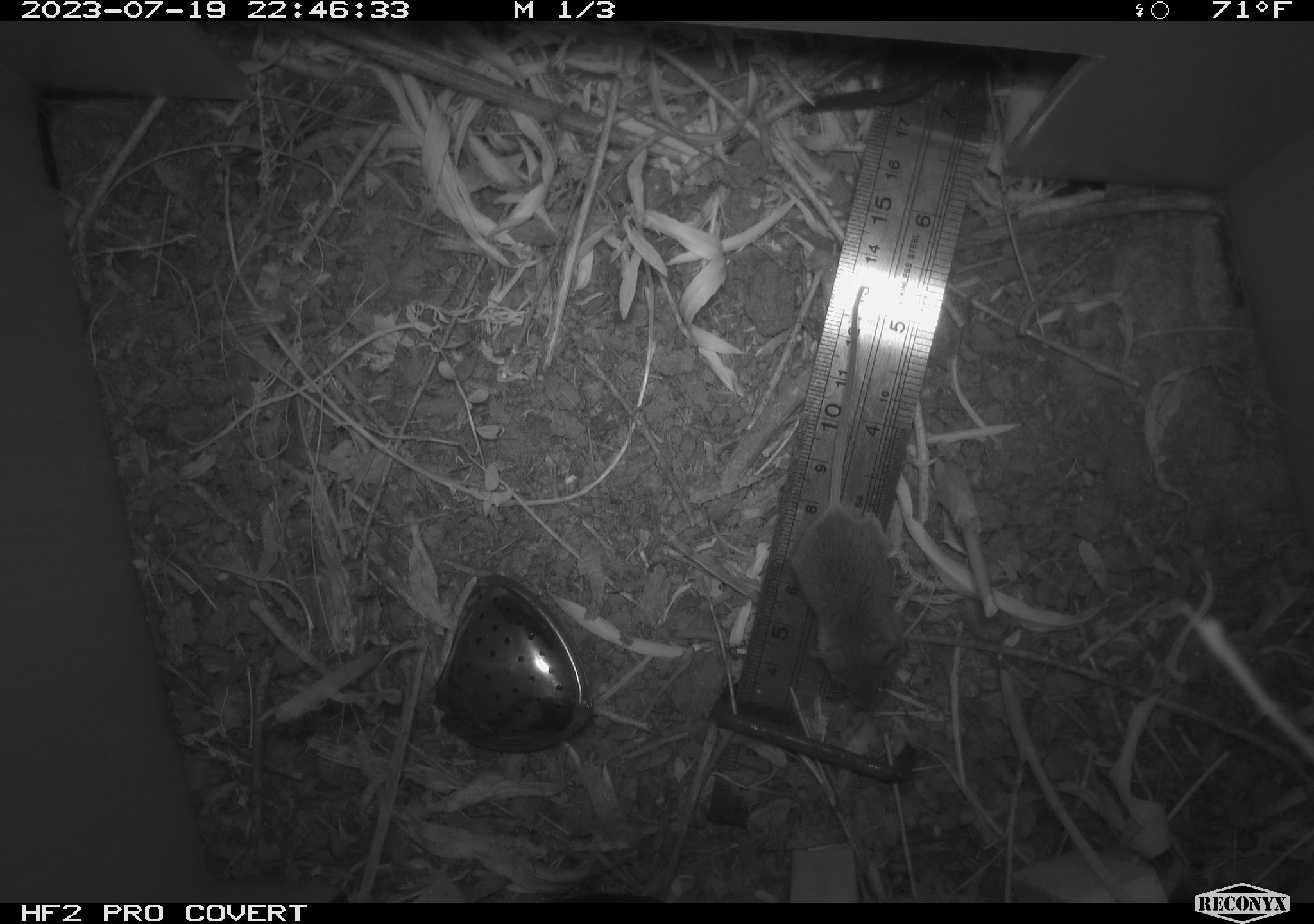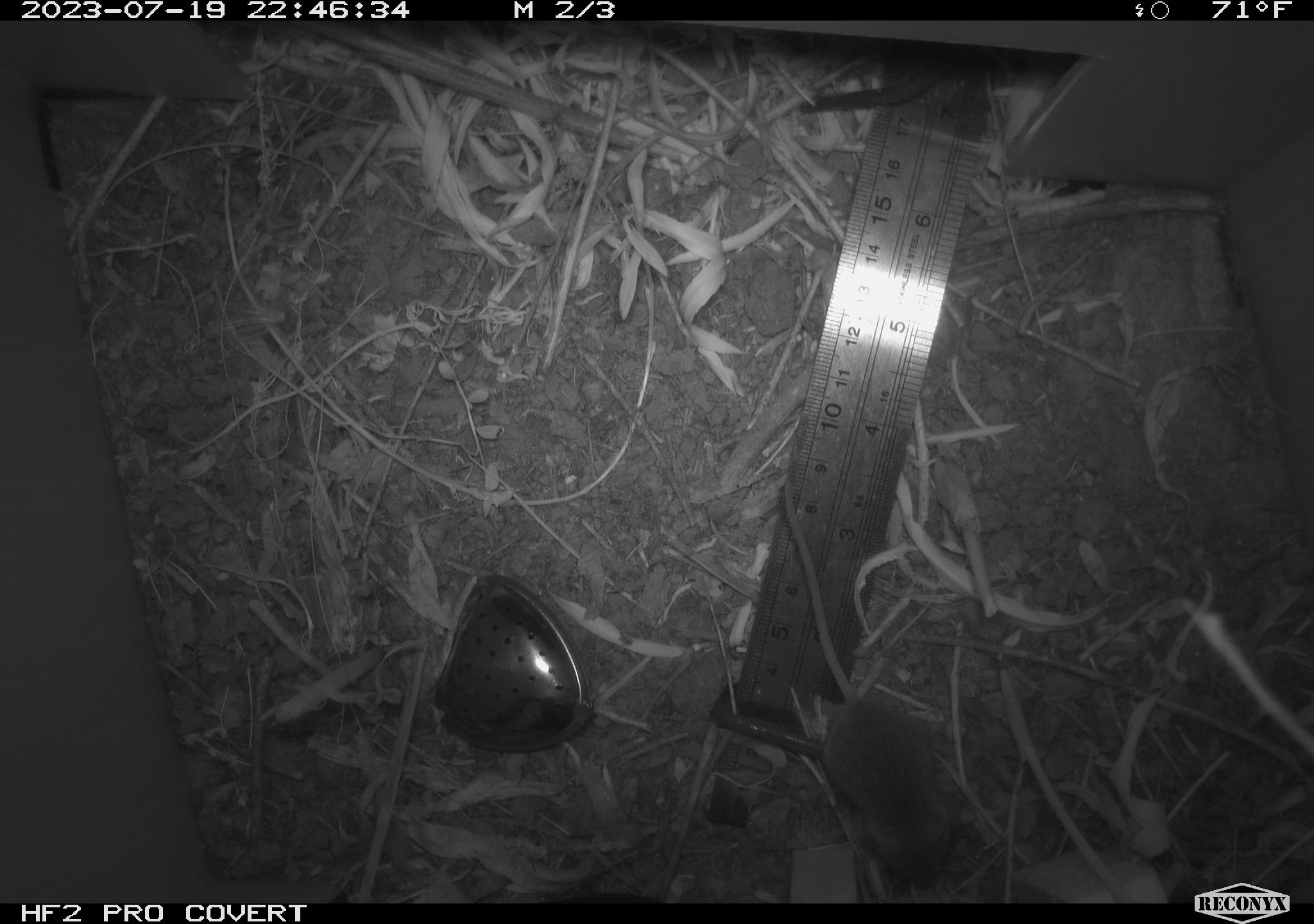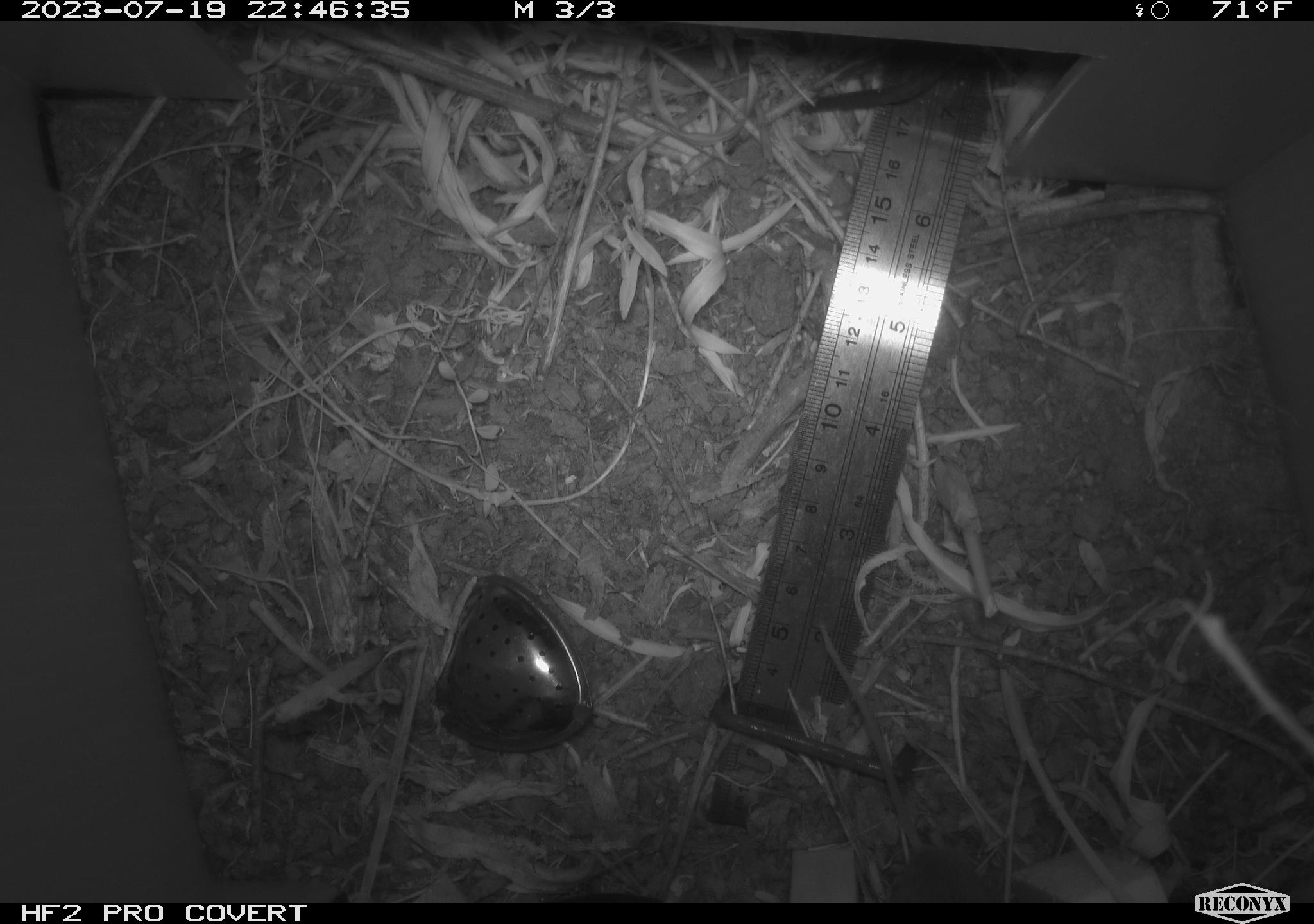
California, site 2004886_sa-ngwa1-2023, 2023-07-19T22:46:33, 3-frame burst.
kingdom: Animalia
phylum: Chordata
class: Mammalia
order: Rodentia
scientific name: Rodentia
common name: mouse species